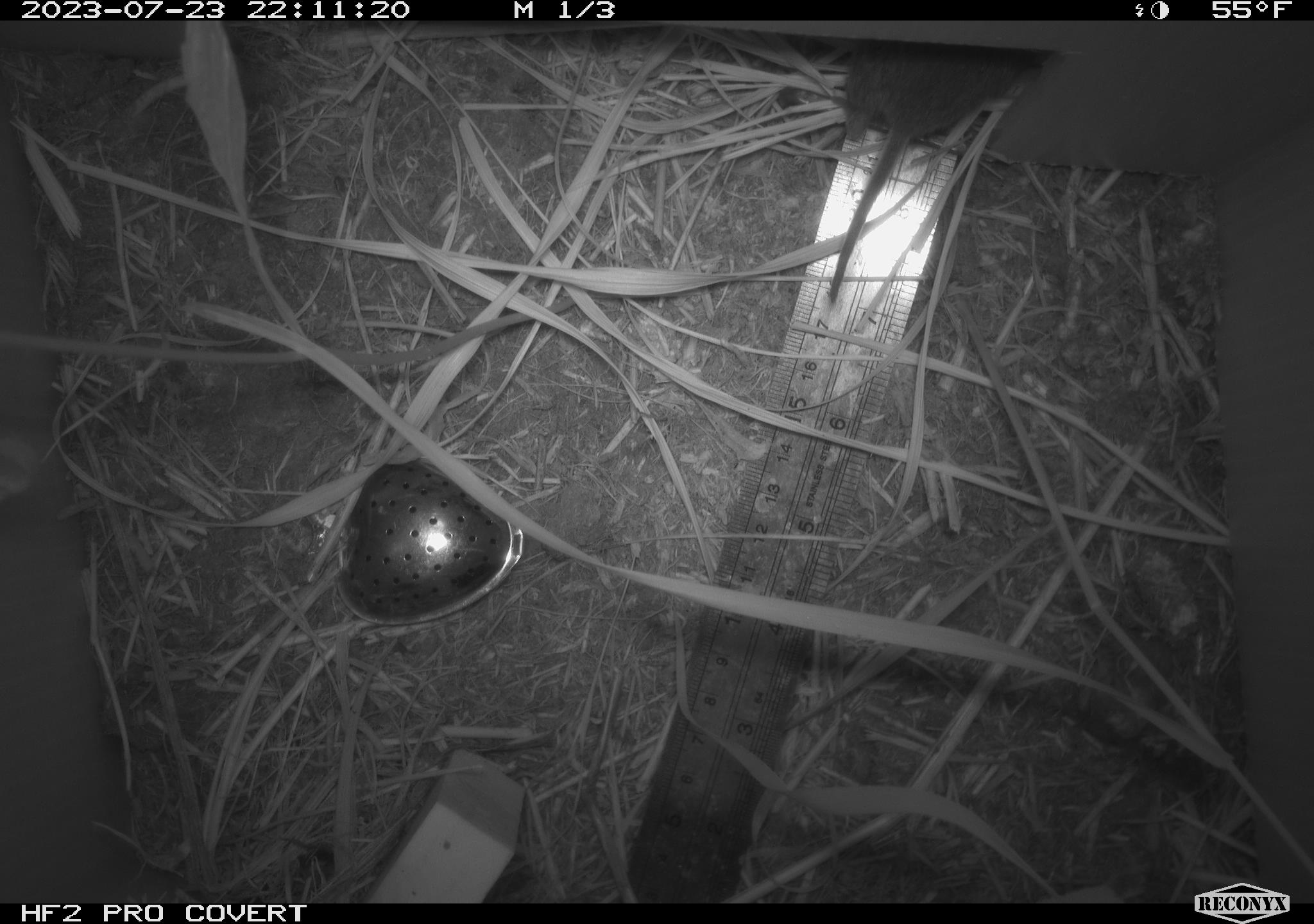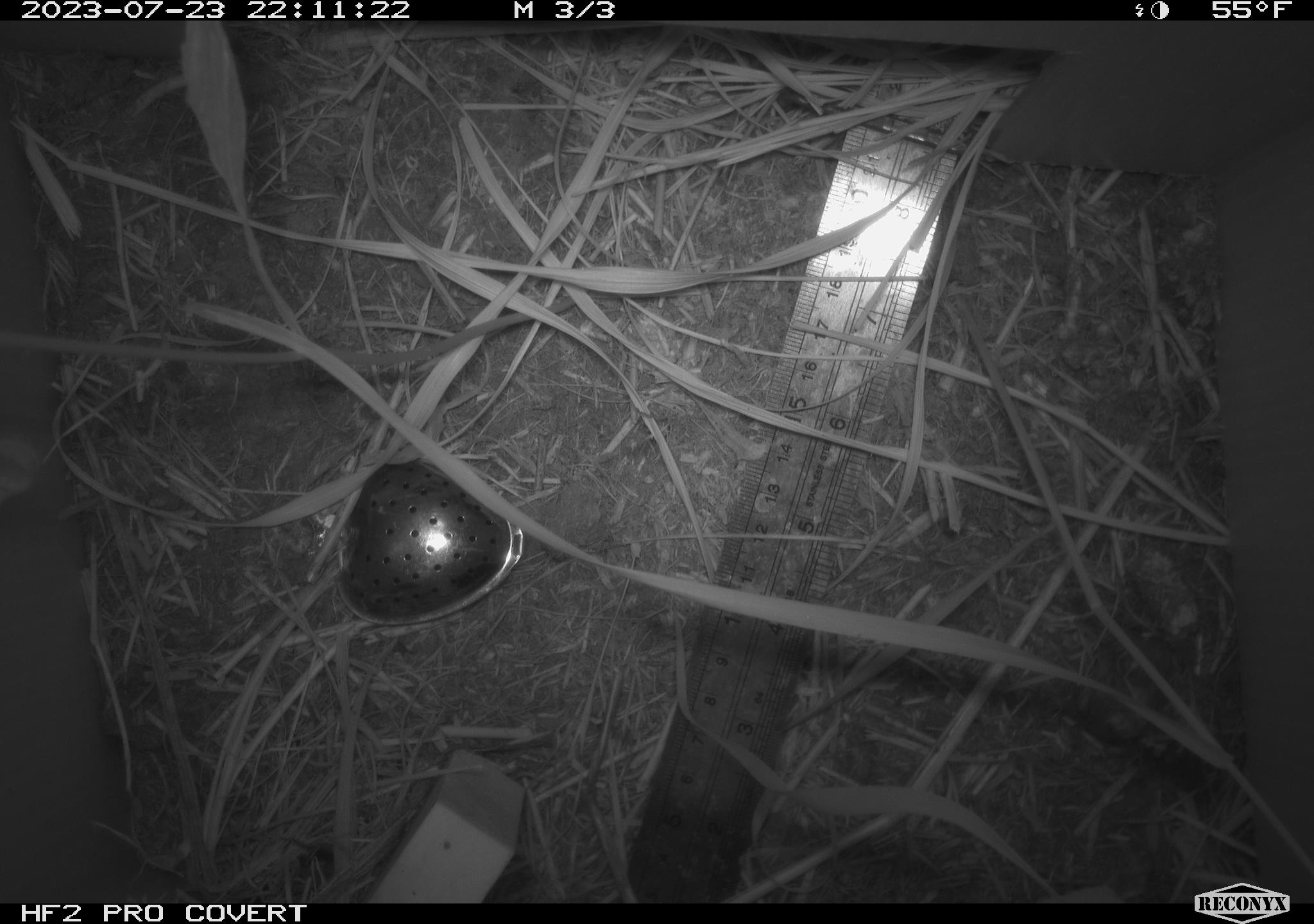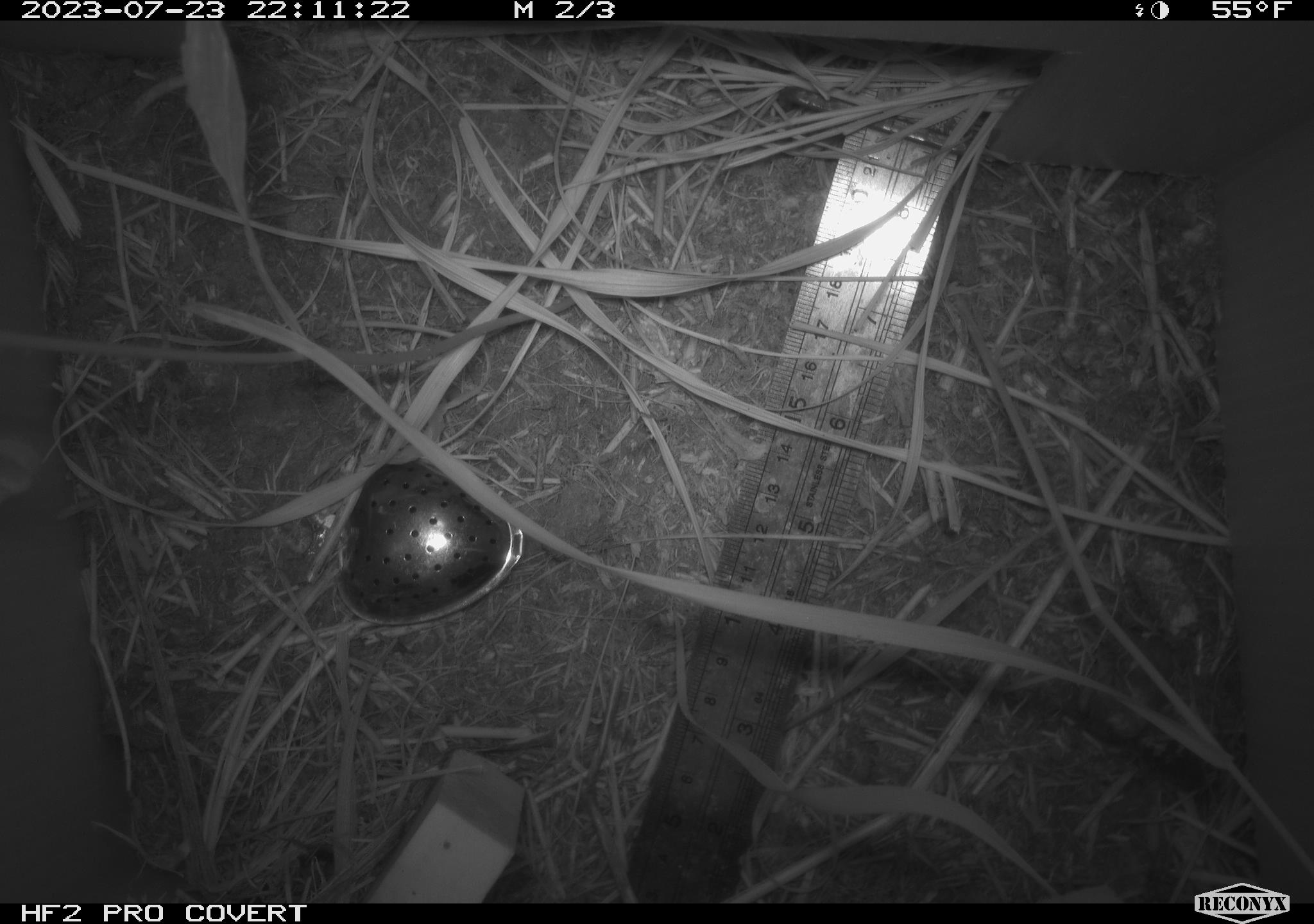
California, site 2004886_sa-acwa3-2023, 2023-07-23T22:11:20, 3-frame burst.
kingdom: Animalia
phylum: Chordata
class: Mammalia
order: Rodentia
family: Cricetidae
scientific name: Arvicolinae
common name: voles, lemmings, and muskrats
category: arvicolinae subfamily